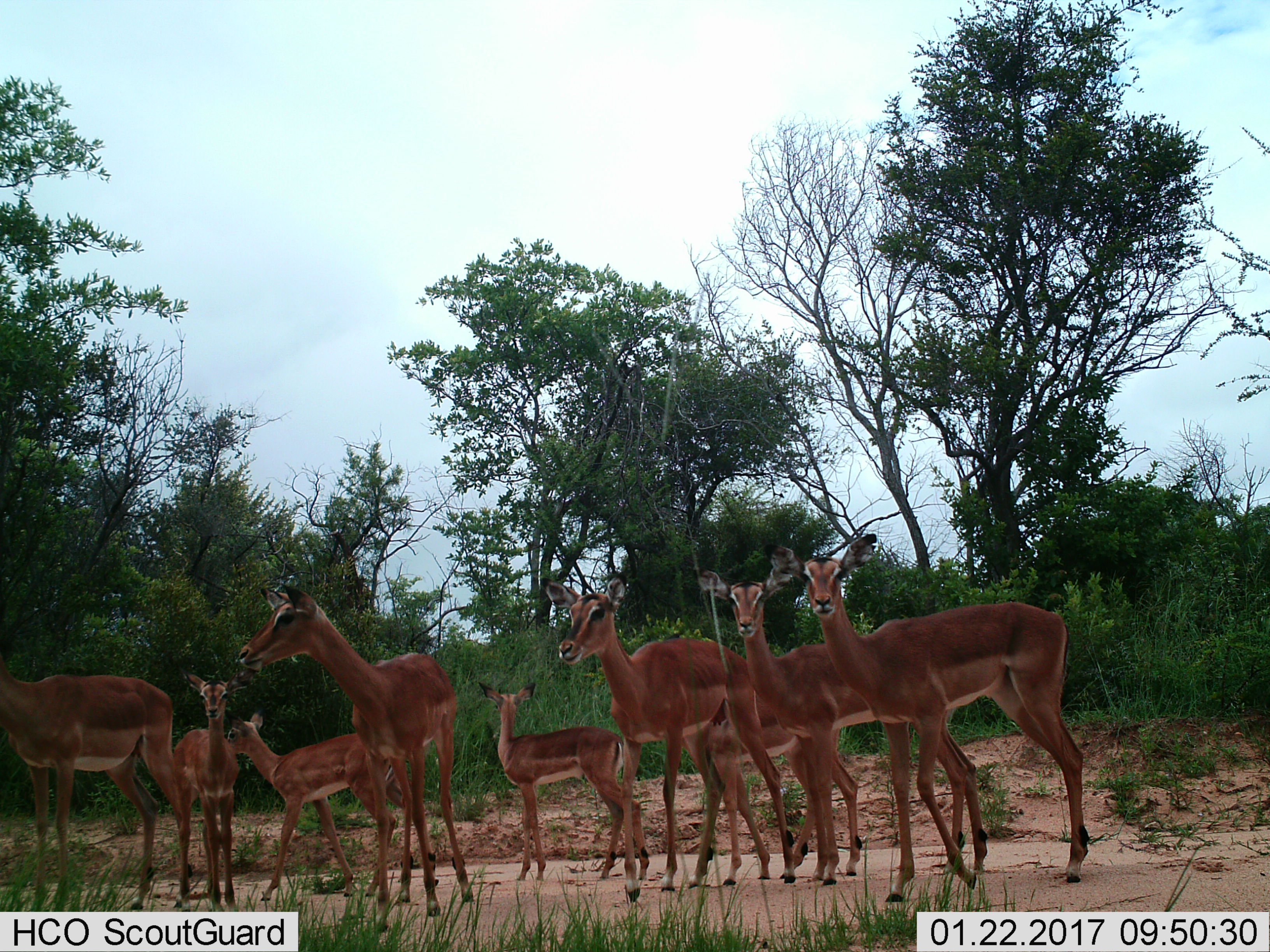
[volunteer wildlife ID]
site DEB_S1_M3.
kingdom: Animalia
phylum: Chordata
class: Mammalia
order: Artiodactyla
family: Bovidae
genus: Aepyceros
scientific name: Aepyceros melampus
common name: impala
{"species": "impala (Aepyceros melampus)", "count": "9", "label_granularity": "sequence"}